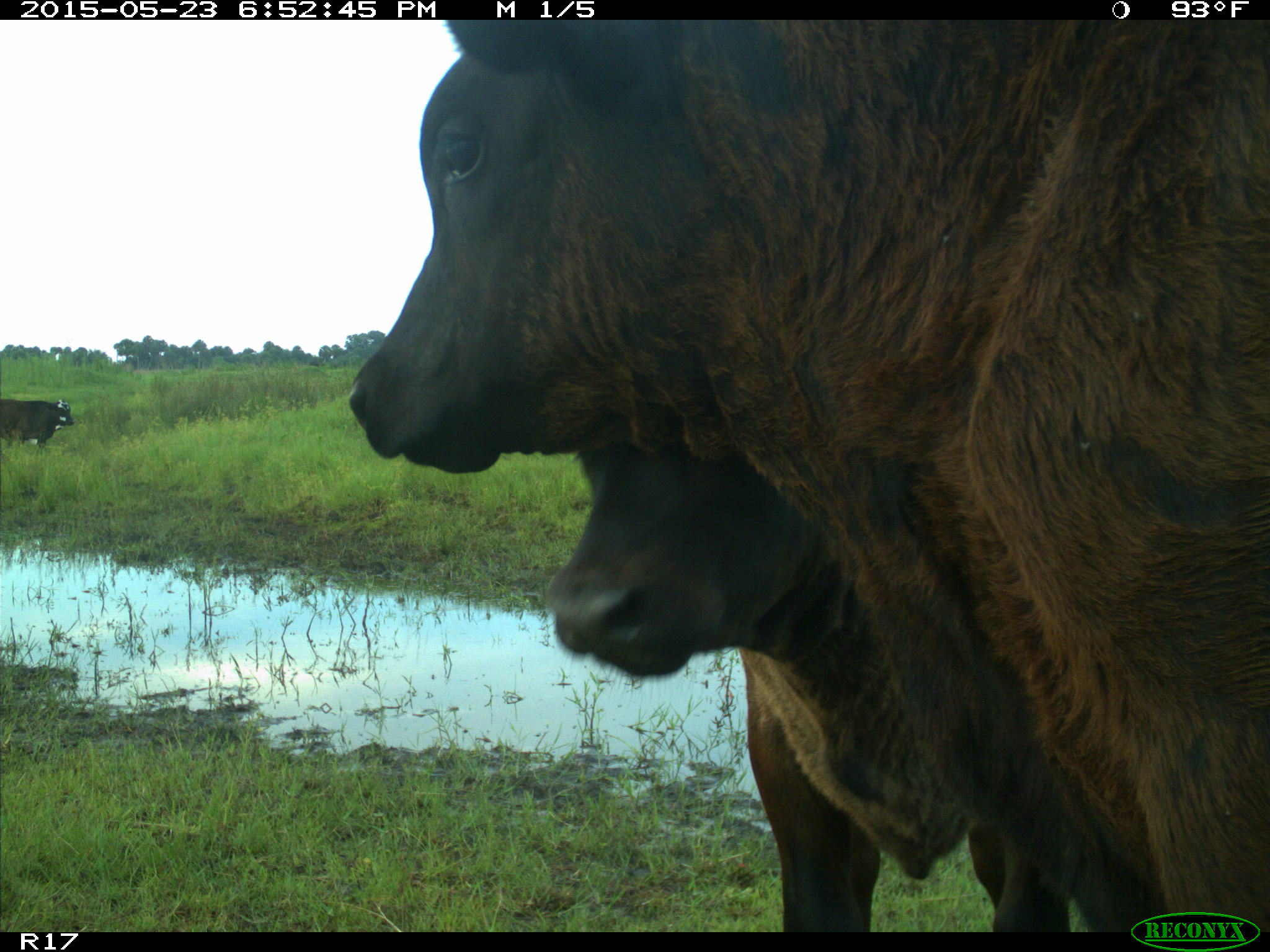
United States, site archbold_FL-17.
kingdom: Animalia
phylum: Chordata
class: Mammalia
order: Artiodactyla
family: Bovidae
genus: Bos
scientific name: Bos taurus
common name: domestic cow